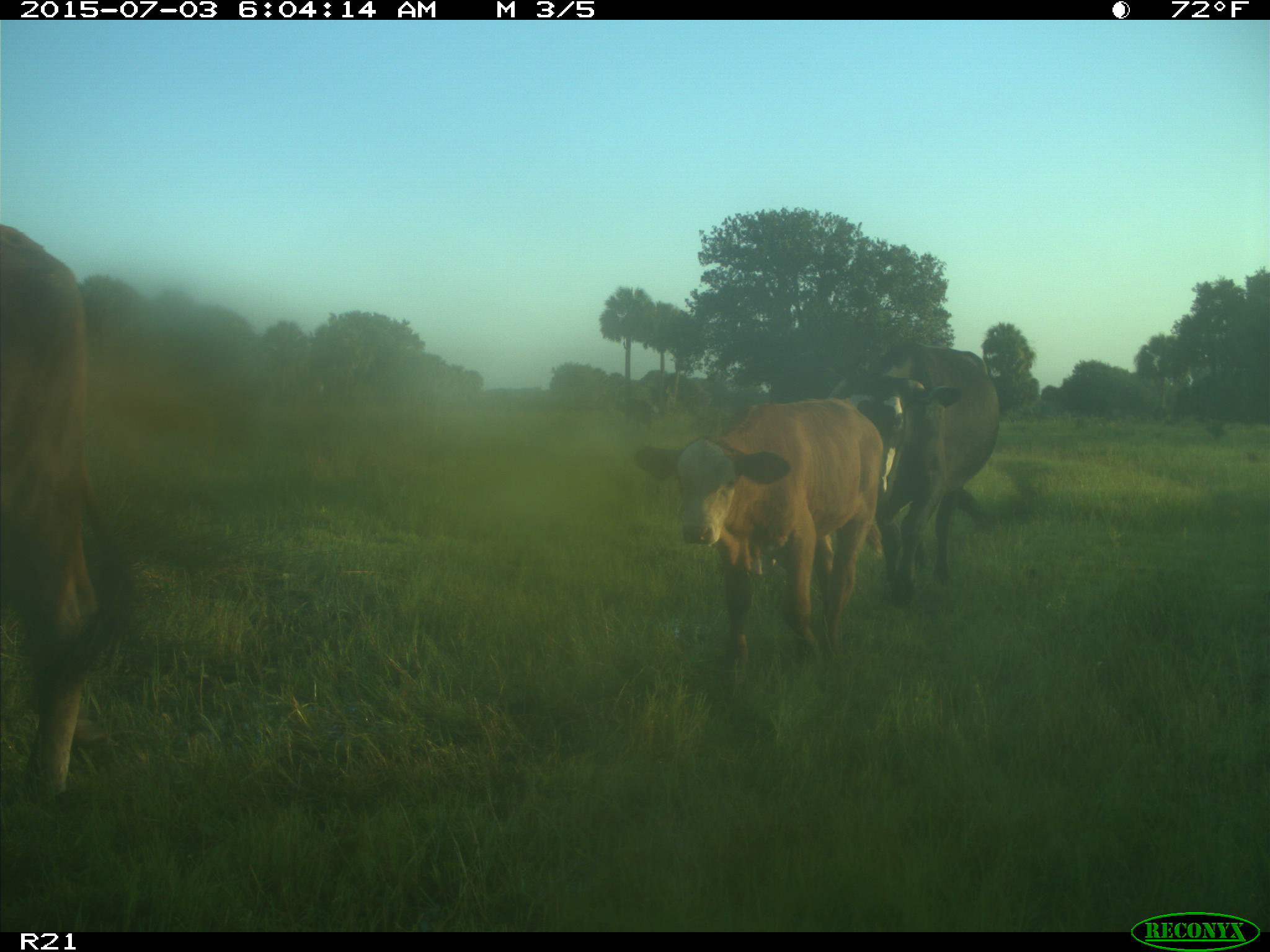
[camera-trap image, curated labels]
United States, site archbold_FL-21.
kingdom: Animalia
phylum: Chordata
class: Mammalia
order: Artiodactyla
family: Bovidae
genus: Bos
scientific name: Bos taurus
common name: domestic cow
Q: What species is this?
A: Bos taurus (domestic cow).